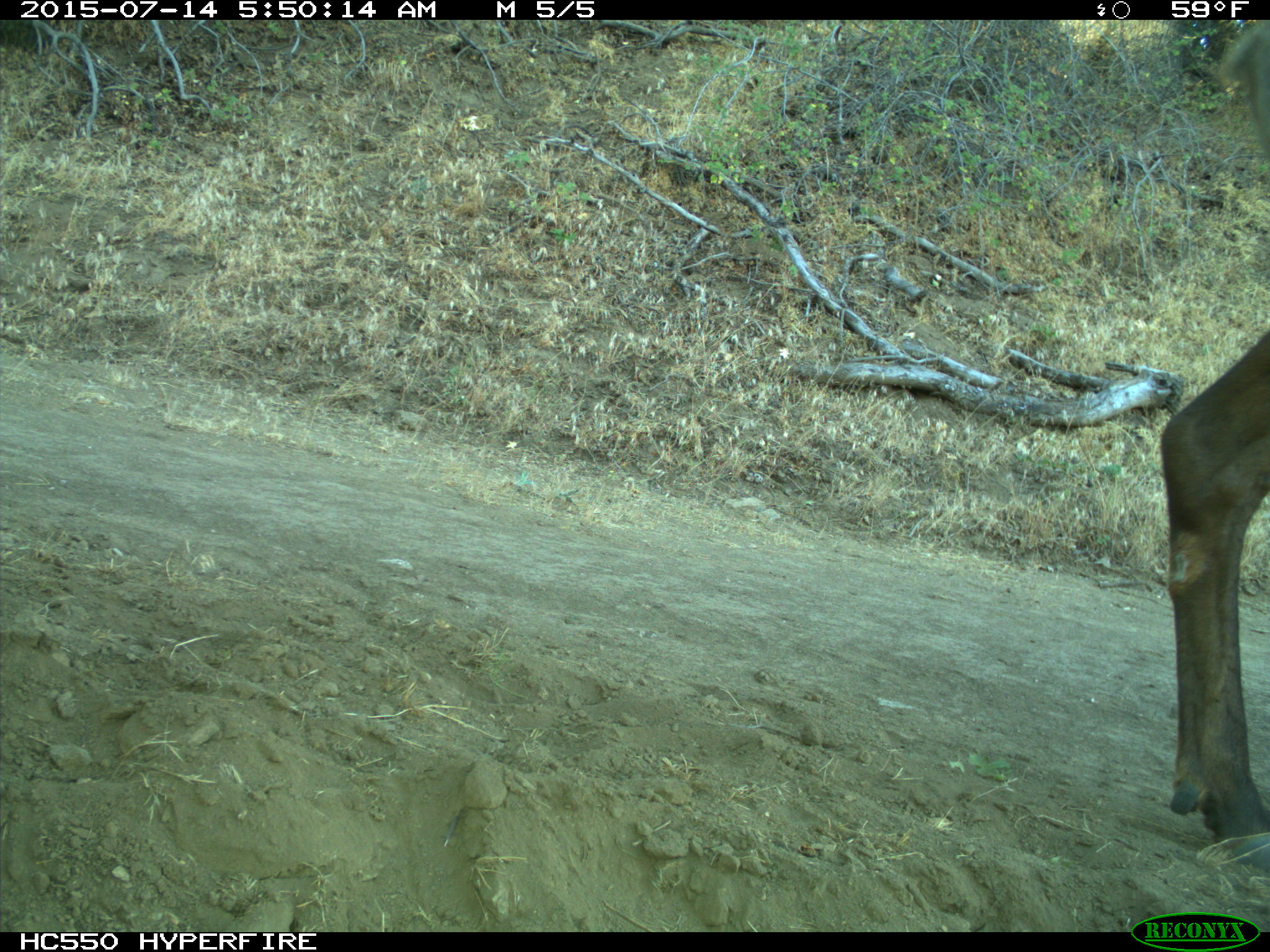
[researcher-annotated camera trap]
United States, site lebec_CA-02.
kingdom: Animalia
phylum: Chordata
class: Mammalia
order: Artiodactyla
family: Cervidae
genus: Cervus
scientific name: Cervus canadensis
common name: elk